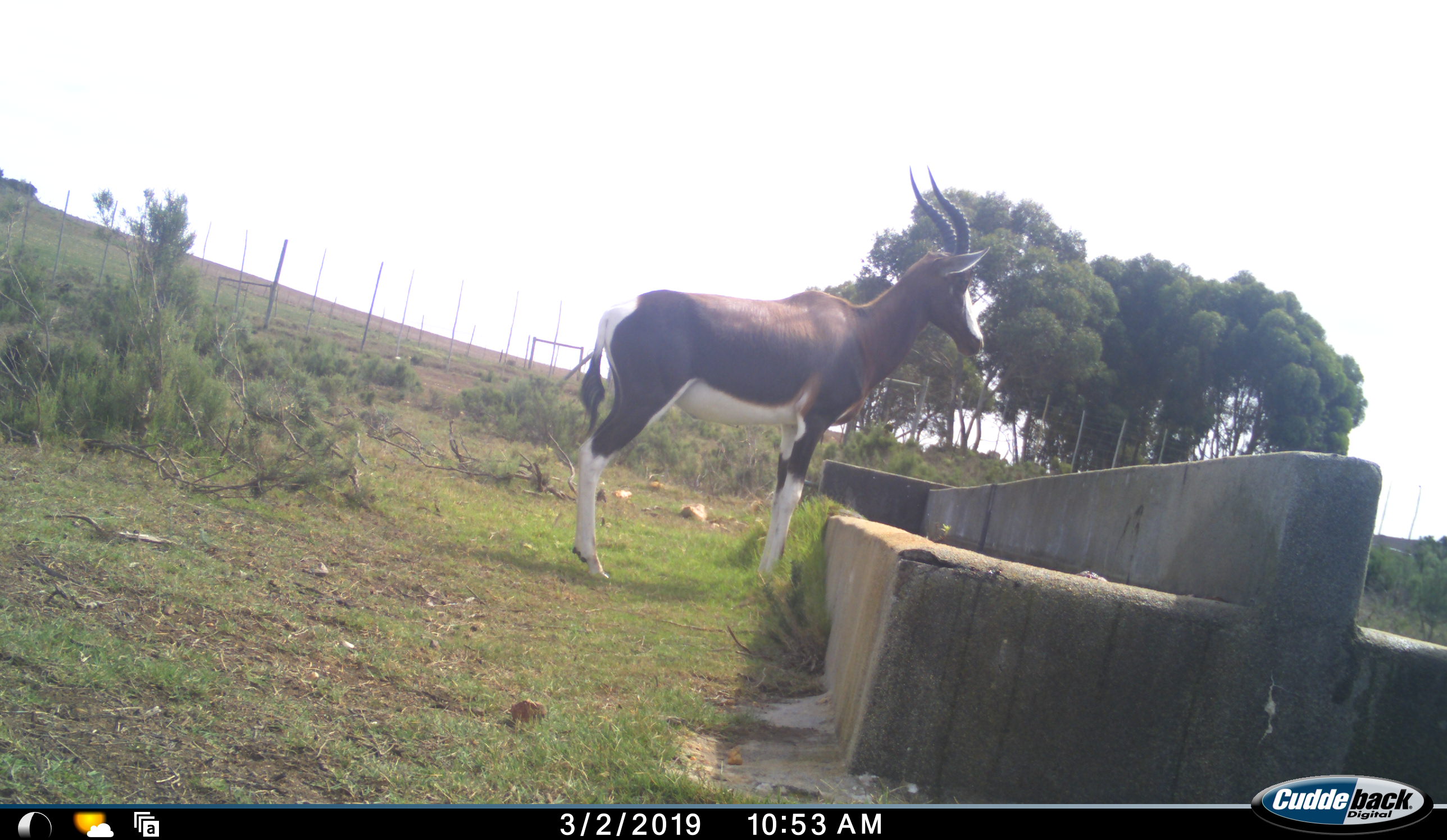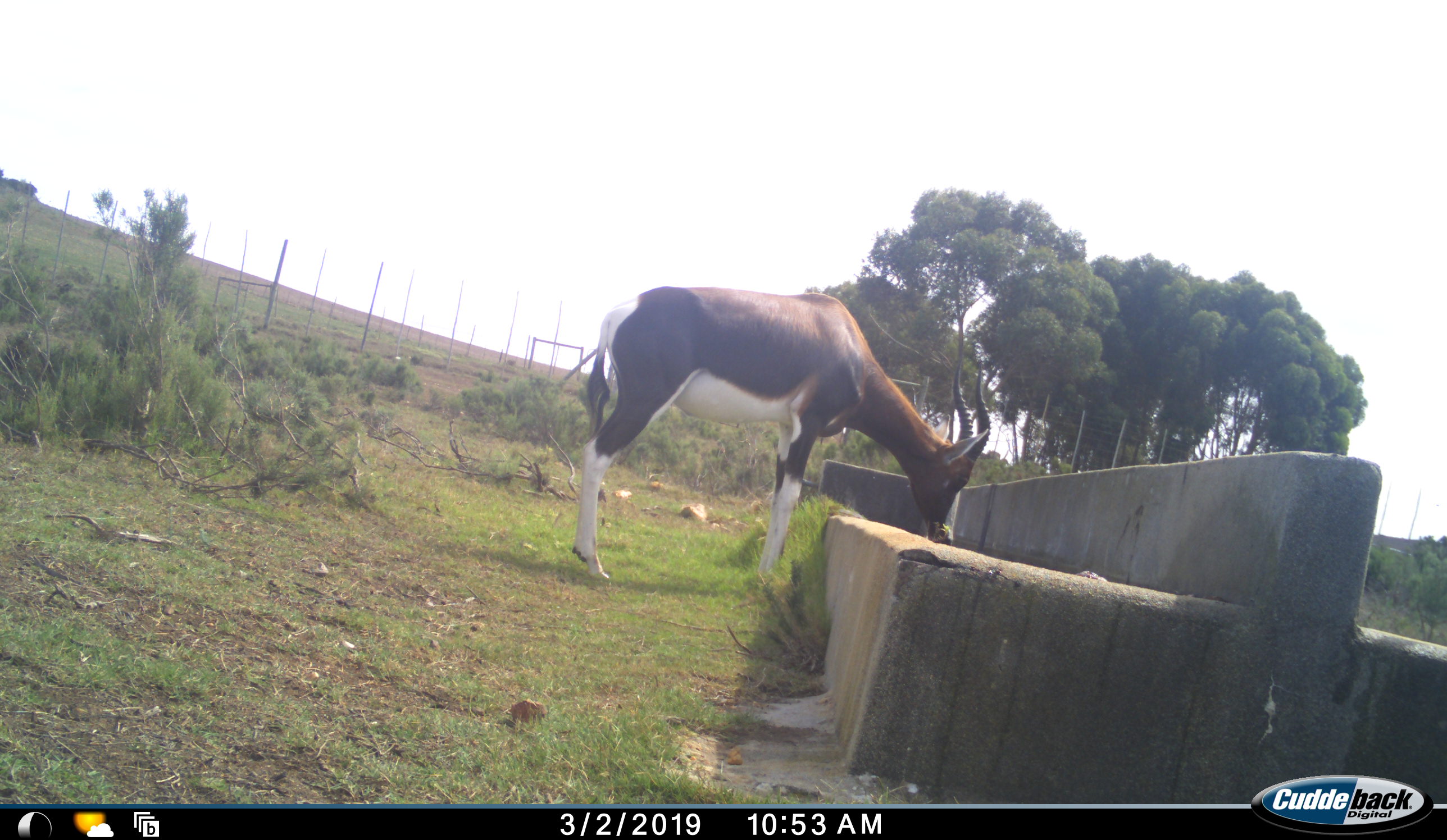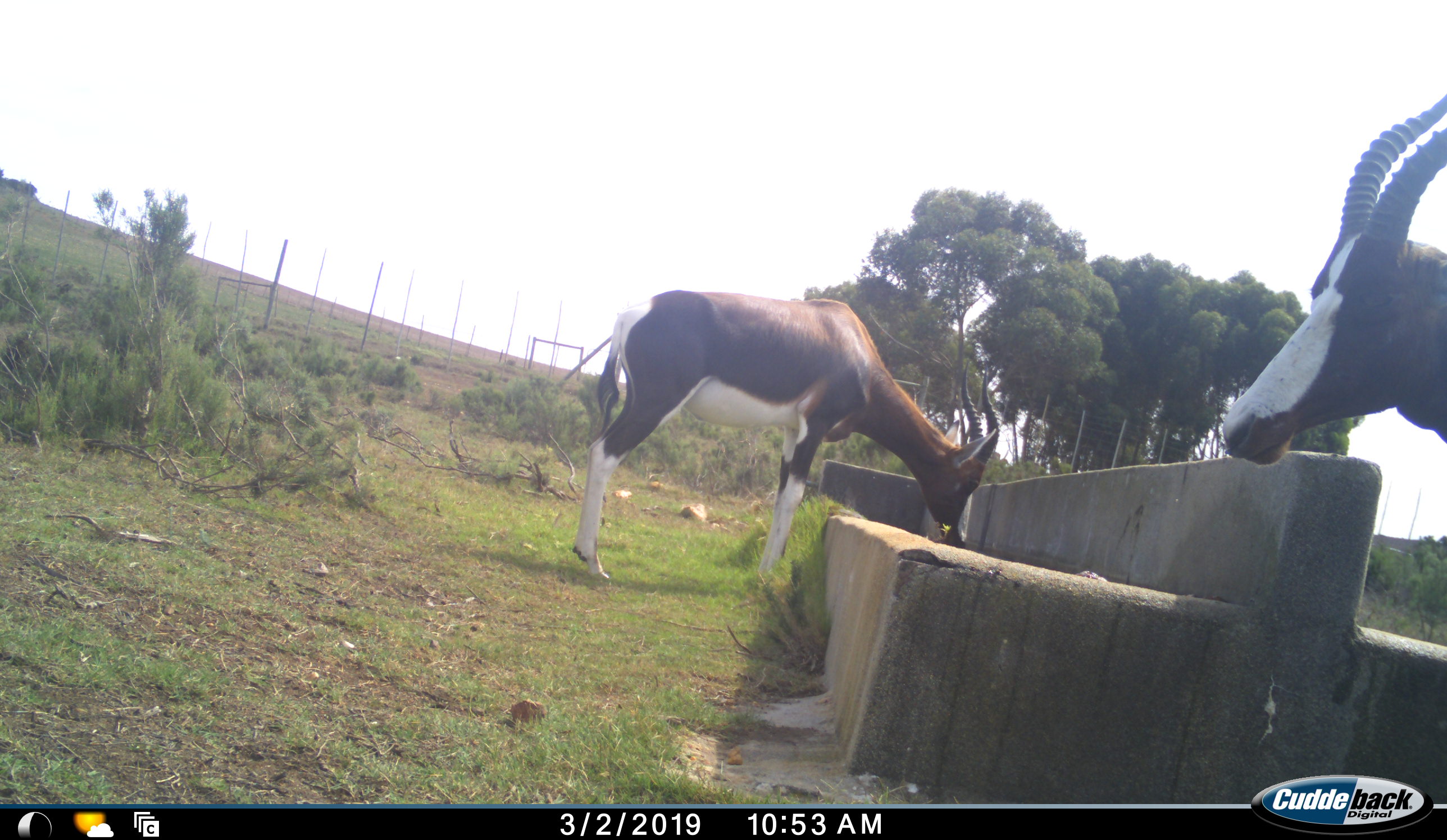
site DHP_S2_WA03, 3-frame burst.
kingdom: Animalia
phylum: Chordata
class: Mammalia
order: Artiodactyla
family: Bovidae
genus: Damaliscus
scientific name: Damaliscus pygargus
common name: bontebok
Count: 2.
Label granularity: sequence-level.